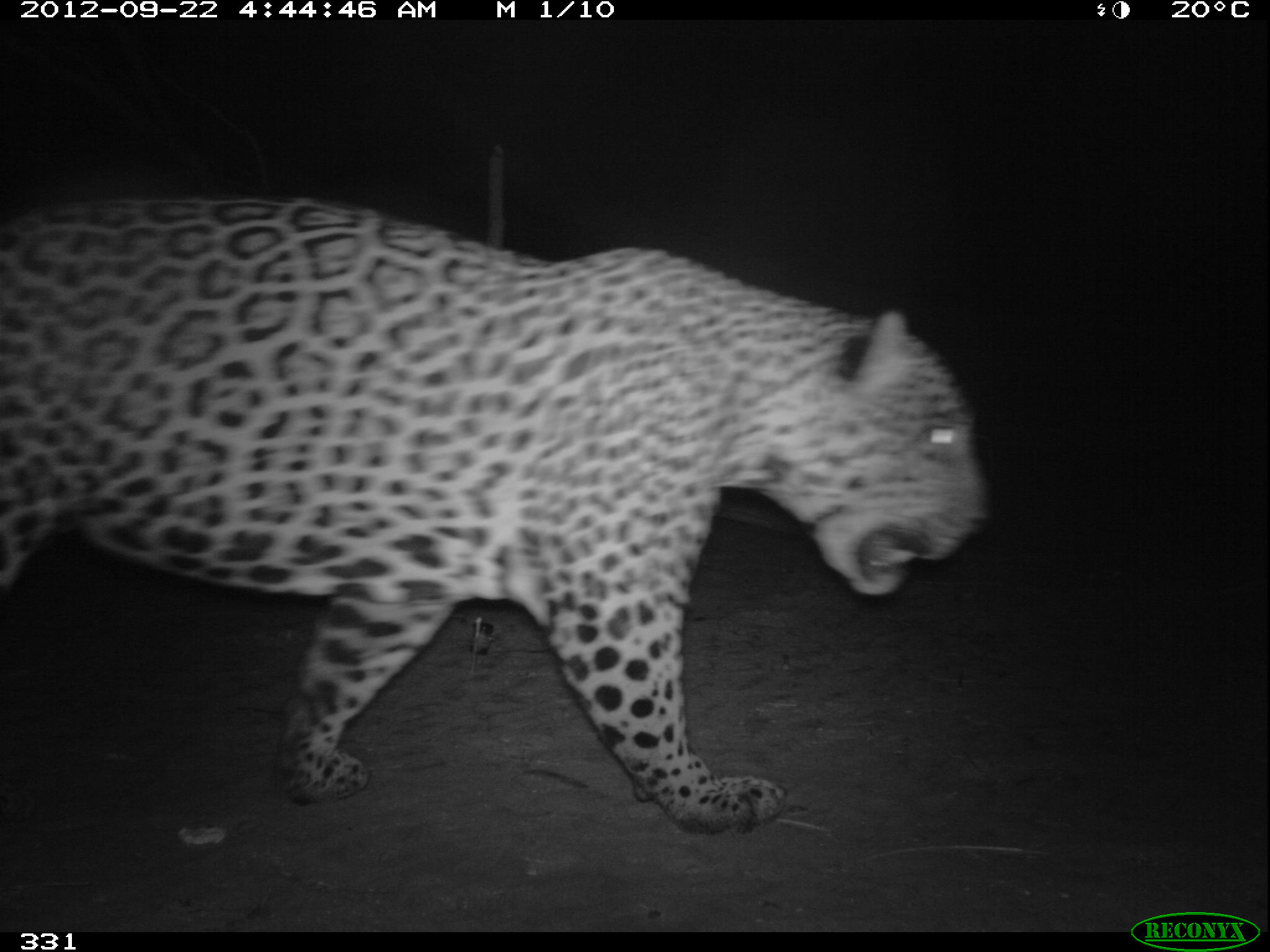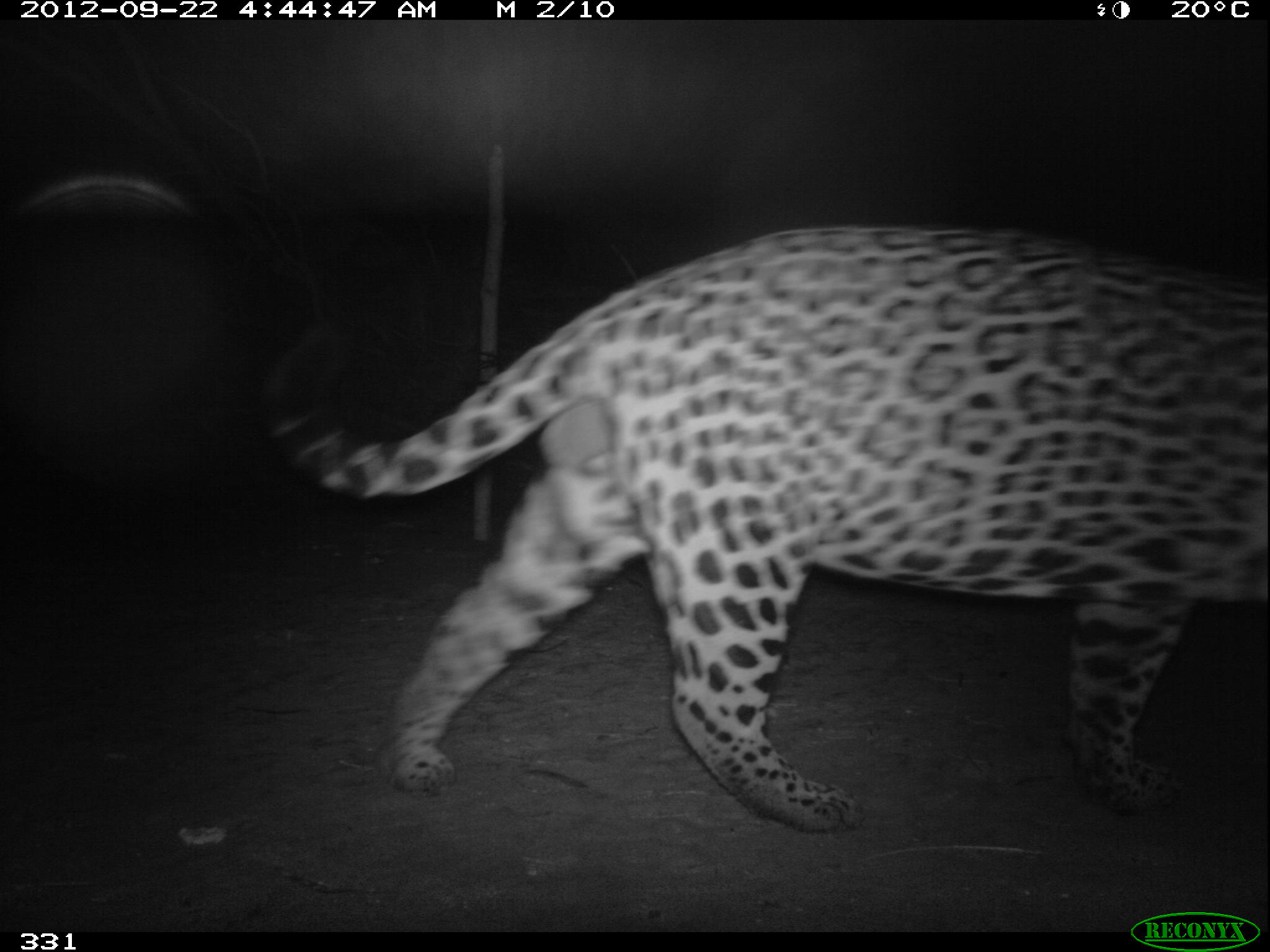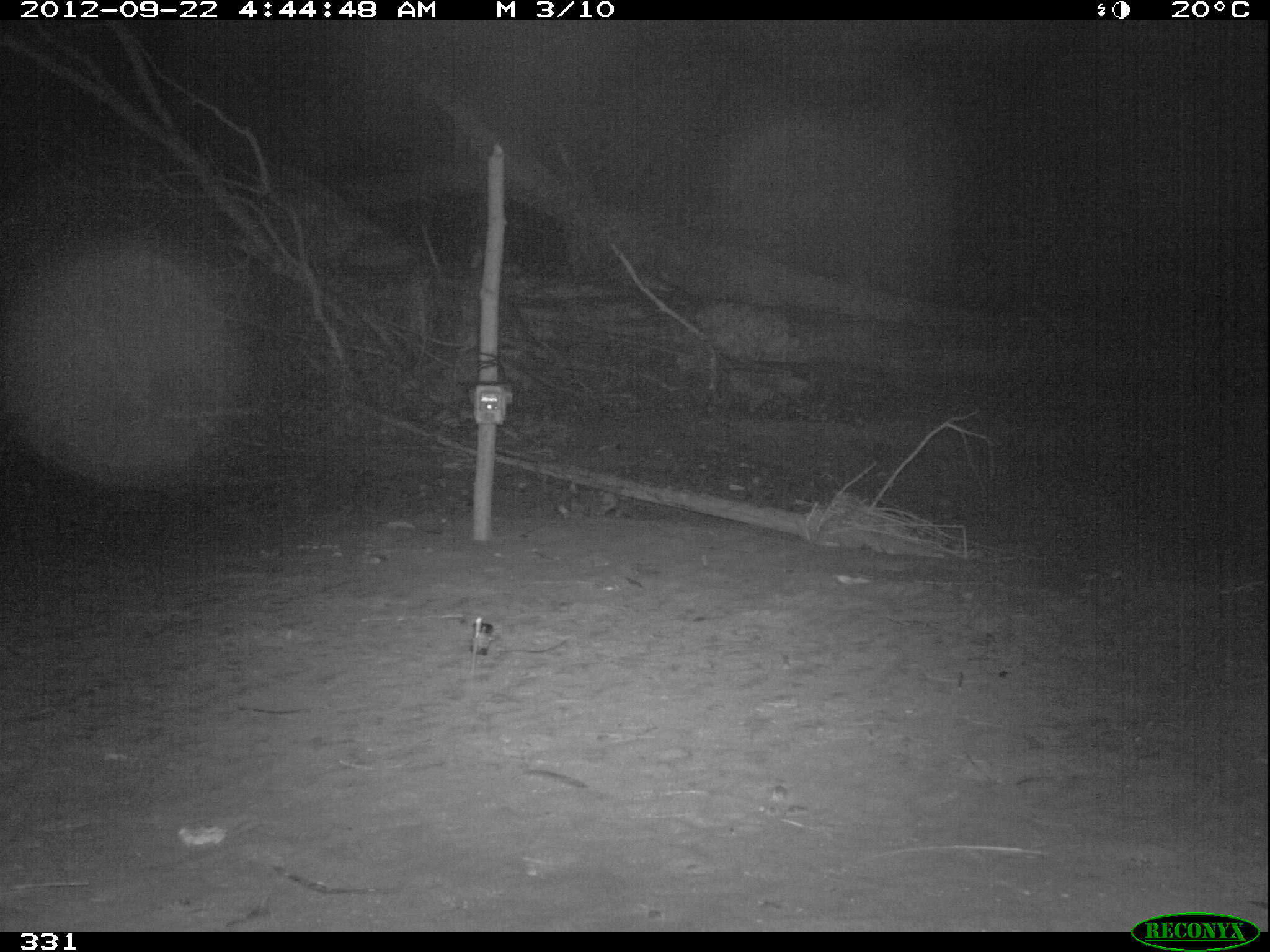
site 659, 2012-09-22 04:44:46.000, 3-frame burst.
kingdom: Animalia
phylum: Chordata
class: Mammalia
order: Carnivora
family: Felidae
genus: Panthera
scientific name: Panthera onca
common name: jaguar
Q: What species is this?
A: Panthera onca (jaguar).